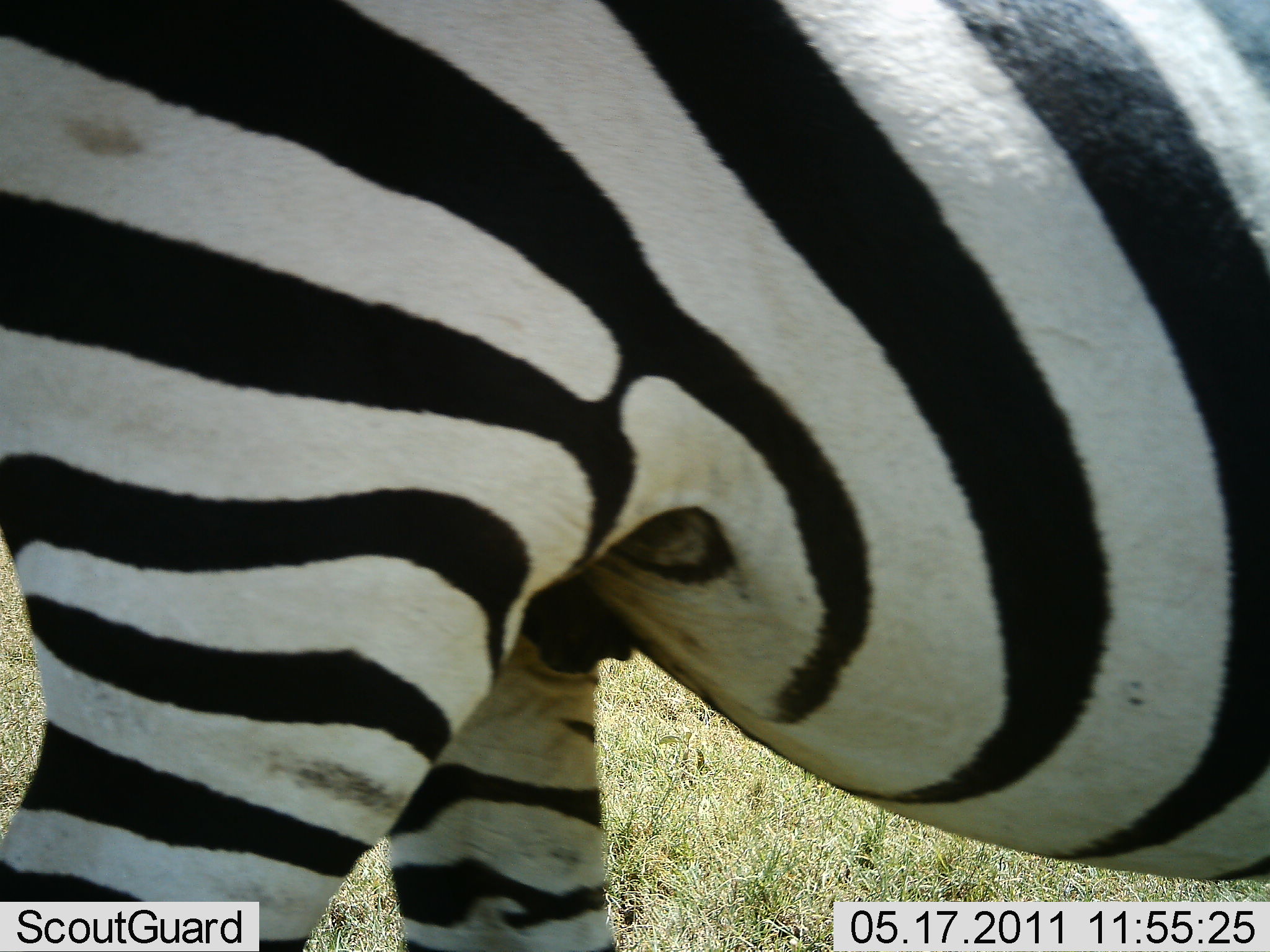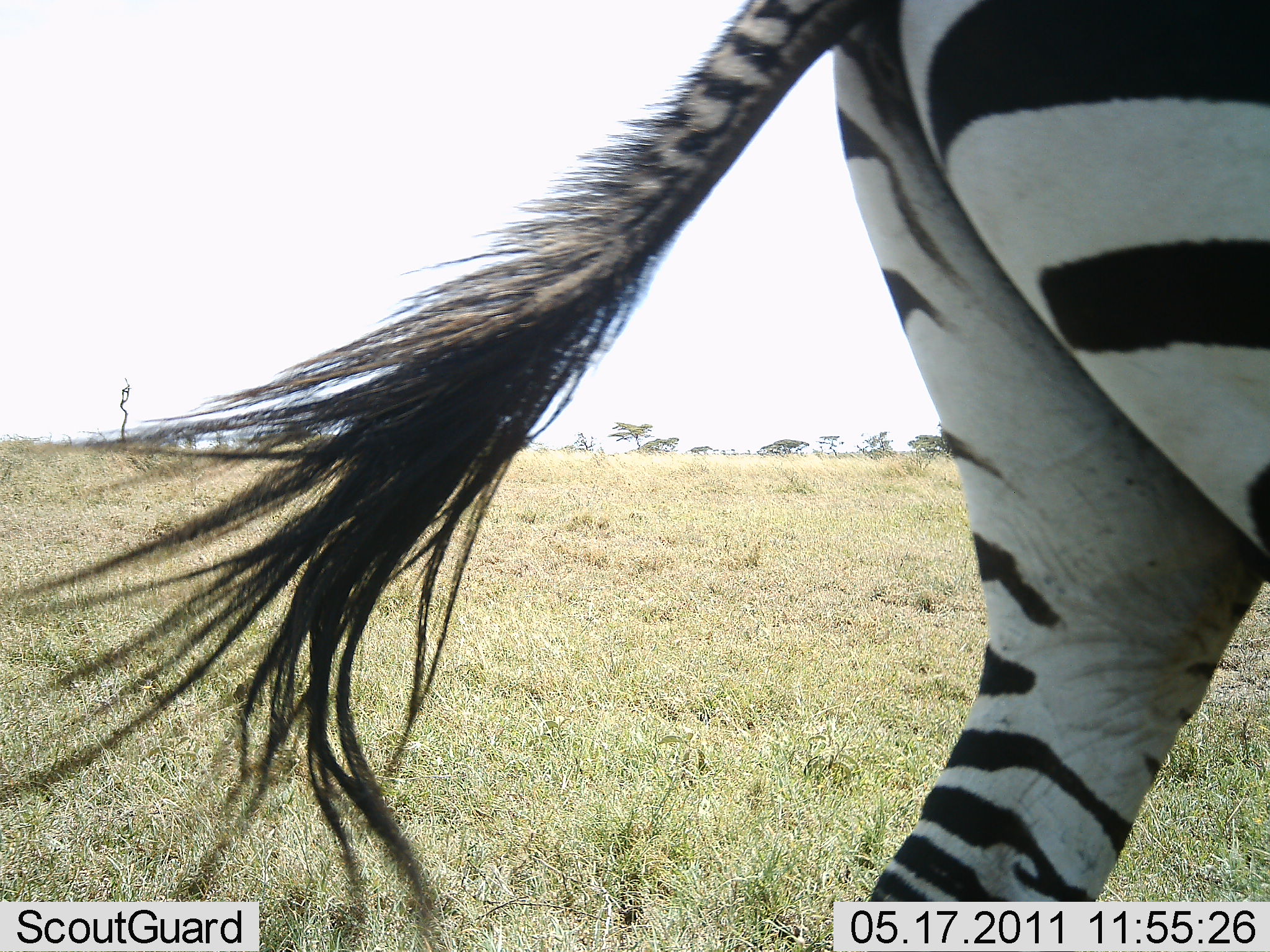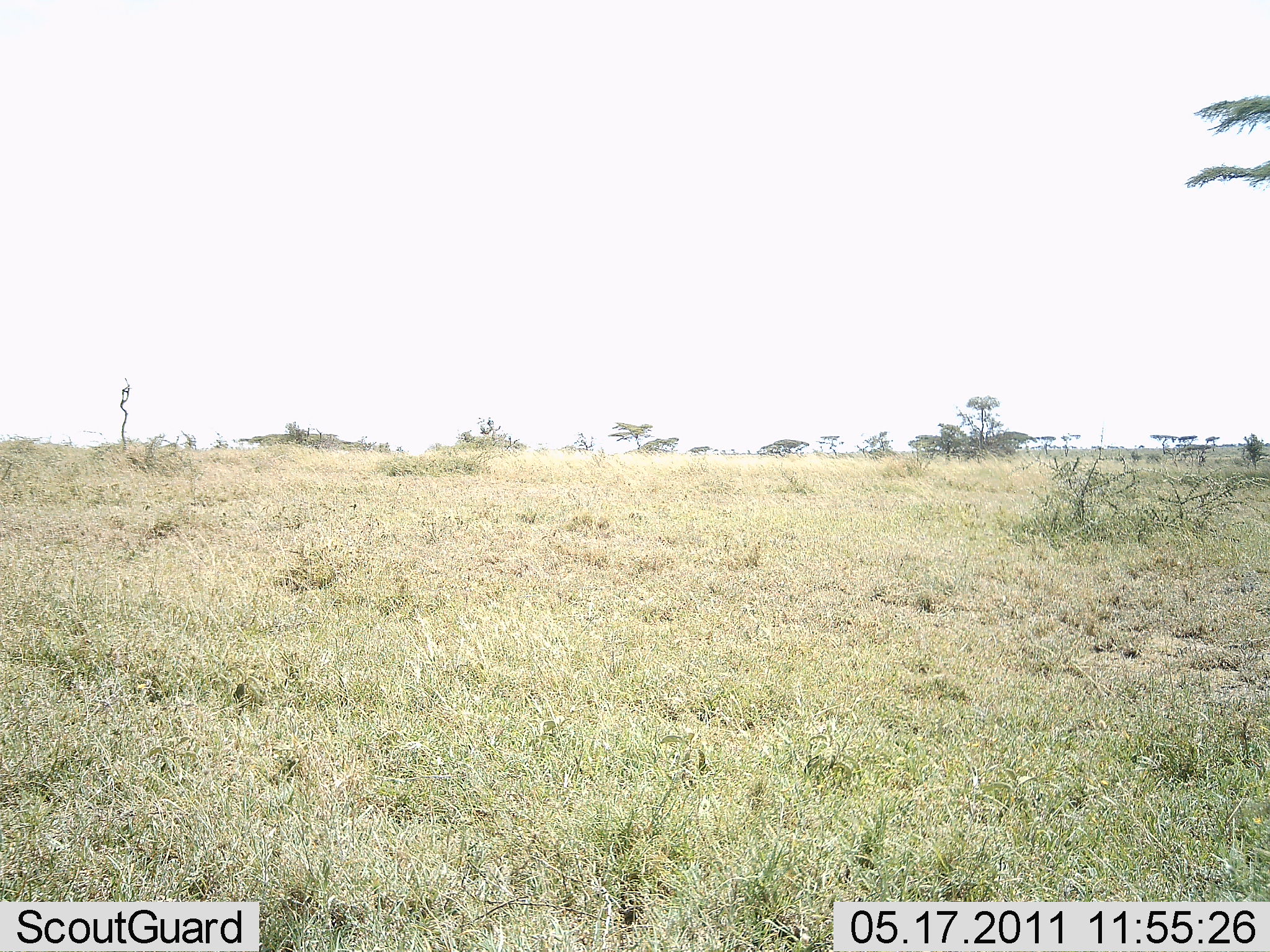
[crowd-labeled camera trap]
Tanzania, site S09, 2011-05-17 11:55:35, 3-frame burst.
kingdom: Animalia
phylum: Chordata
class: Mammalia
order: Perissodactyla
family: Equidae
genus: Equus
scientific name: Equus quagga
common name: plains zebra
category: zebra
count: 1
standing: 8%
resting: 0%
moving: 100%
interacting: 0%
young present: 0%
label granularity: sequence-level